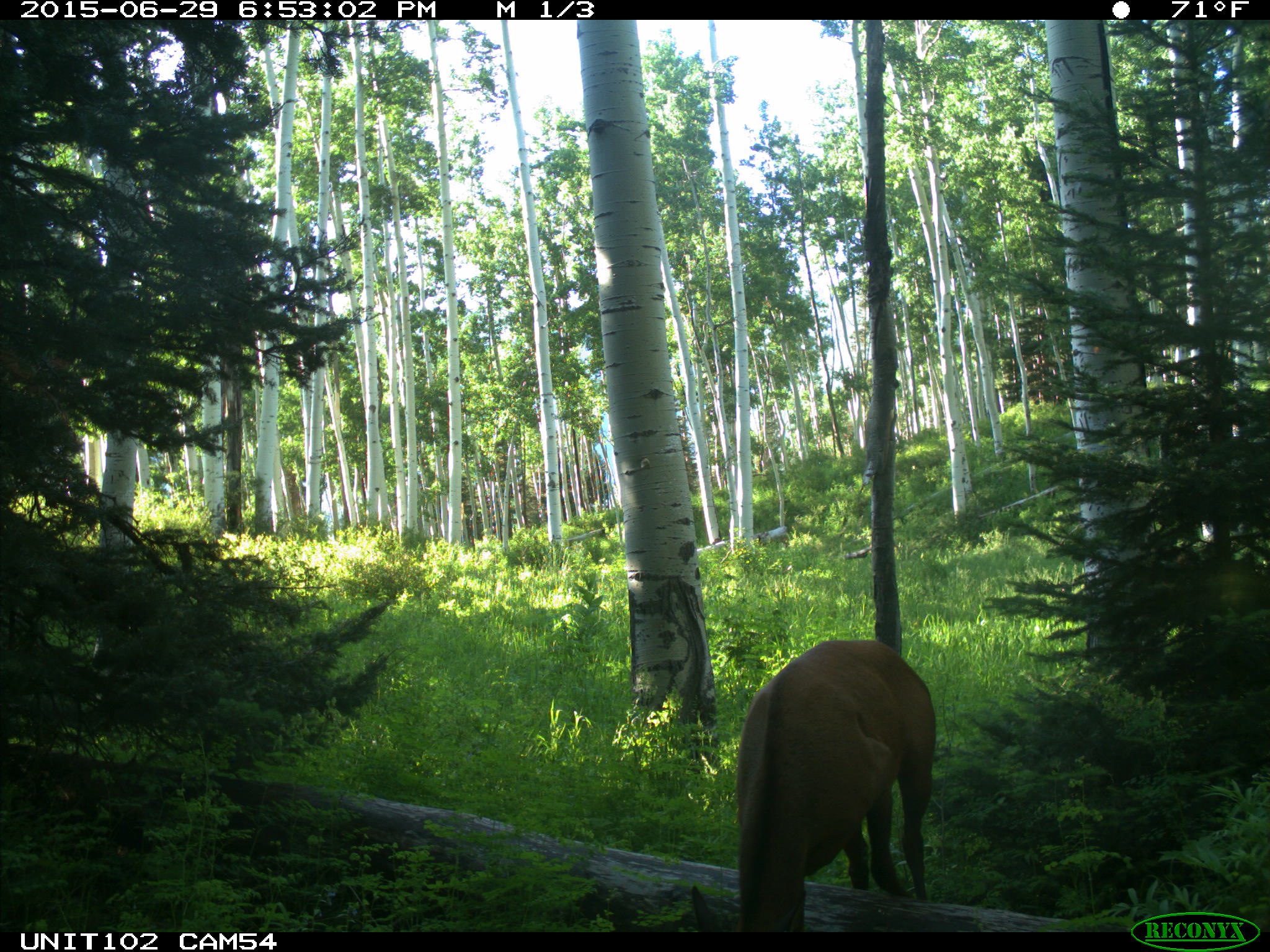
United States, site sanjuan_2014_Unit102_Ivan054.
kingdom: Animalia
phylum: Chordata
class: Mammalia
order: Artiodactyla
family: Cervidae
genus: Cervus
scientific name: Cervus elaphus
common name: red deer